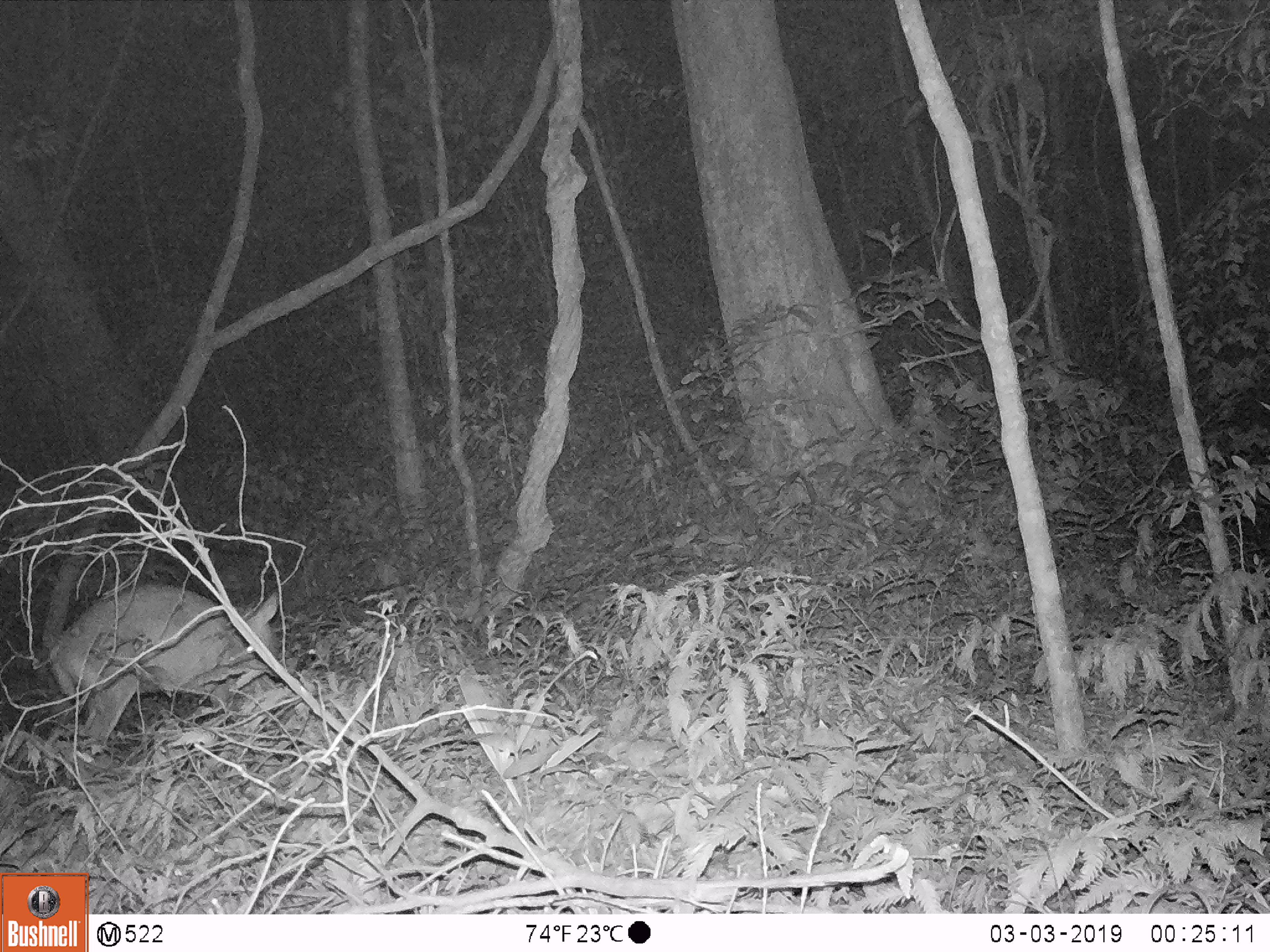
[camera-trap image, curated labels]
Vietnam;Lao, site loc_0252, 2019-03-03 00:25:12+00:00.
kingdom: Animalia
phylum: Chordata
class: Mammalia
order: Artiodactyla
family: Cervidae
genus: Muntiacus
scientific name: Muntiacus rooseveltorum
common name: roosevelt's muntjac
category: roosevelts muntjac group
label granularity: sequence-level